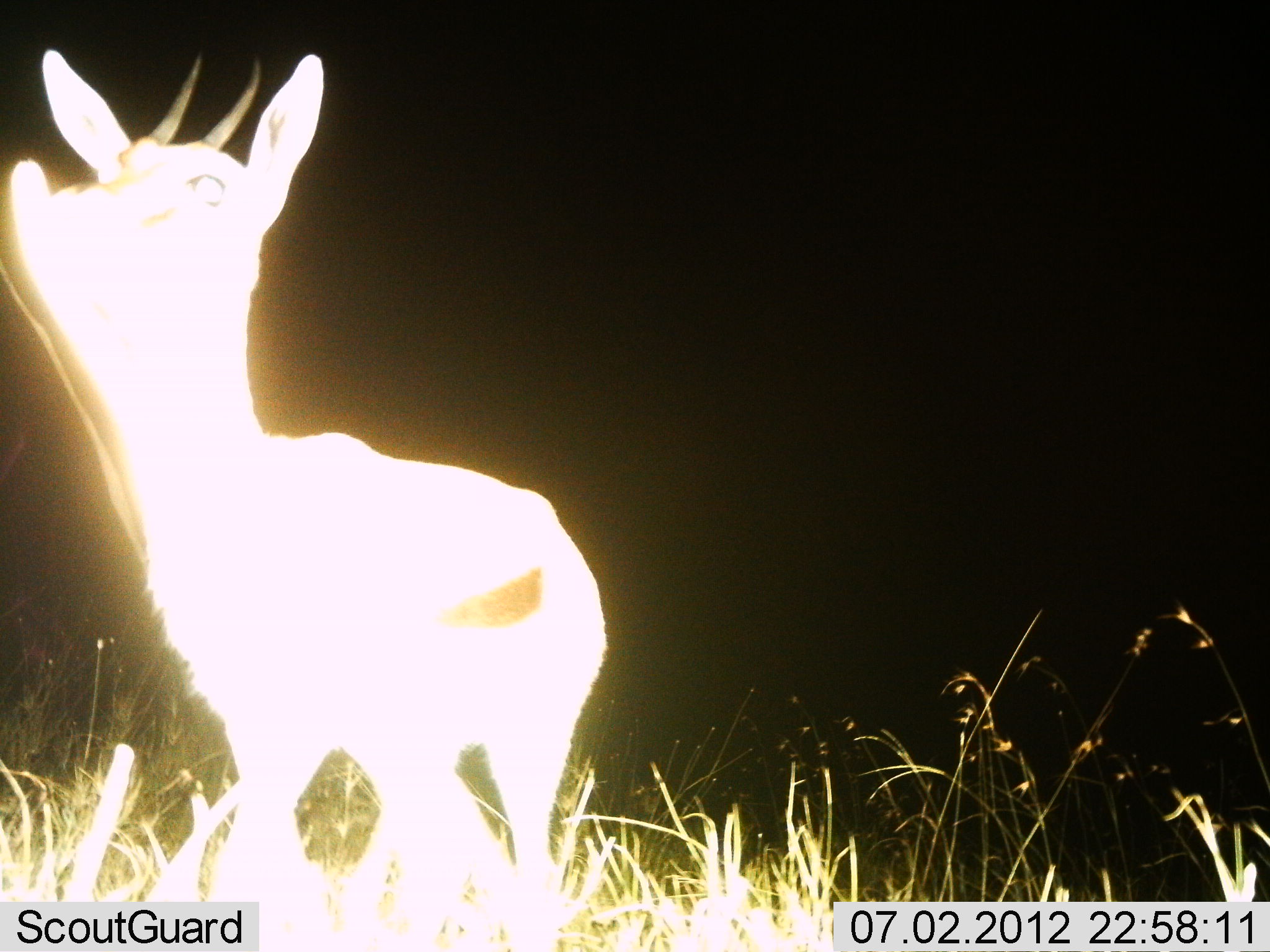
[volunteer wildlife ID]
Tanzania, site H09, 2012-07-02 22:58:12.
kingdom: Animalia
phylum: Chordata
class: Mammalia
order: Artiodactyla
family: Bovidae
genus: Eudorcas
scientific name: Eudorcas thomsonii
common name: thomson's gazelle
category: gazellethomsons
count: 1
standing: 90%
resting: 0%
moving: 10%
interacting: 0%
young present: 0%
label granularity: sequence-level